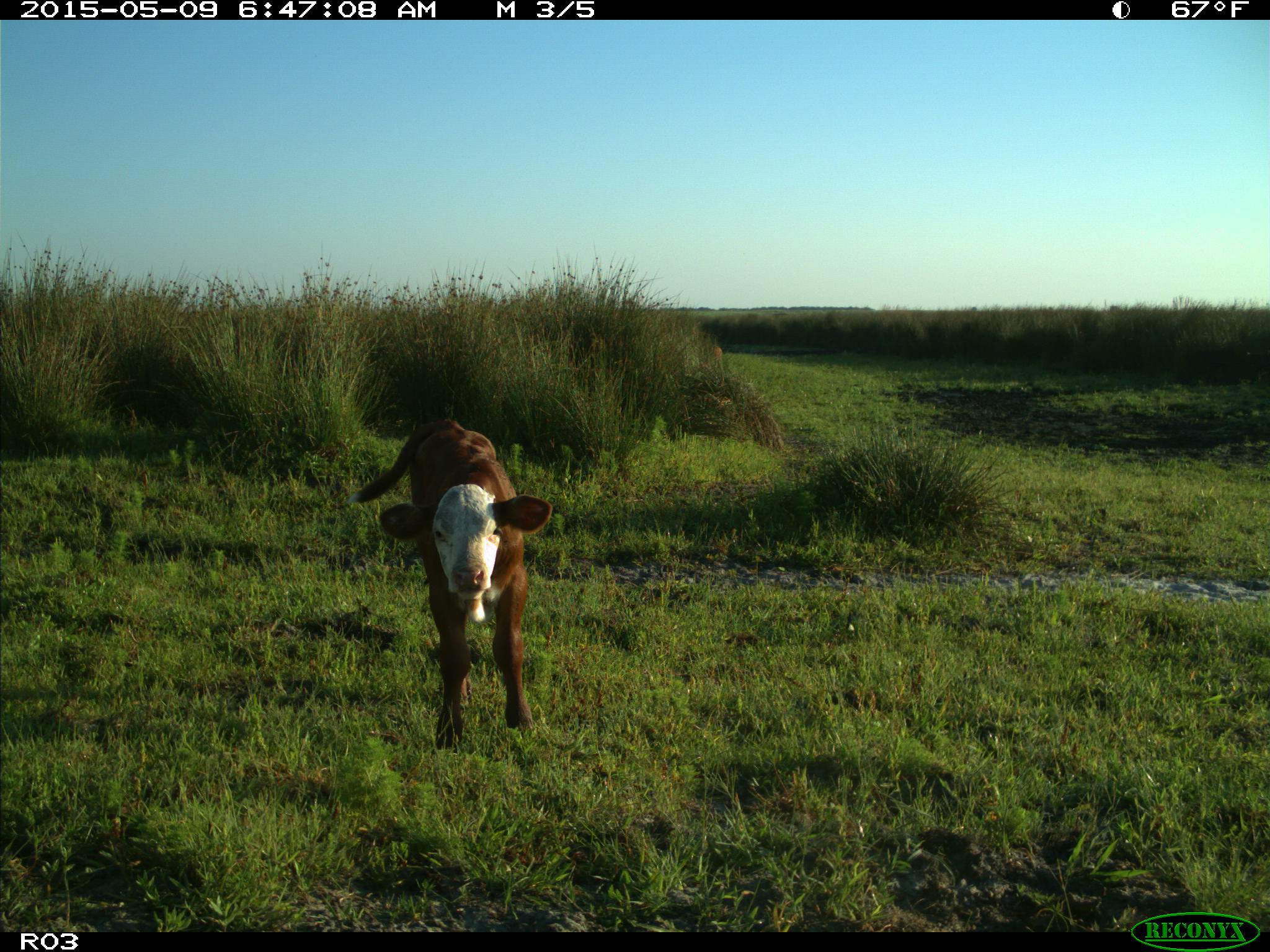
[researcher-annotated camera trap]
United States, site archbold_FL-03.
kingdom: Animalia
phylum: Chordata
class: Mammalia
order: Artiodactyla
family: Bovidae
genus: Bos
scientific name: Bos taurus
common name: domestic cow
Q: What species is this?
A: Bos taurus (domestic cow).